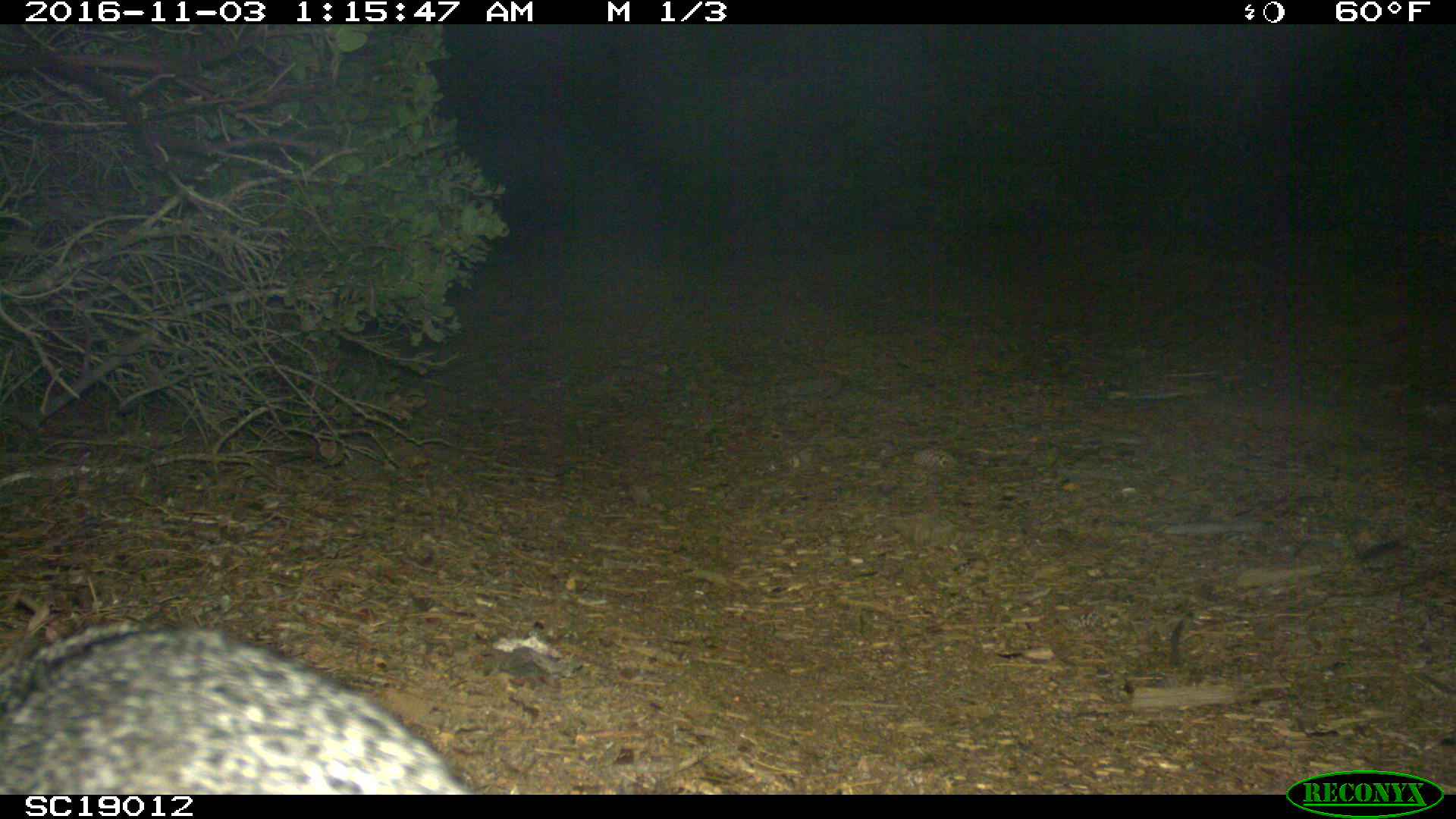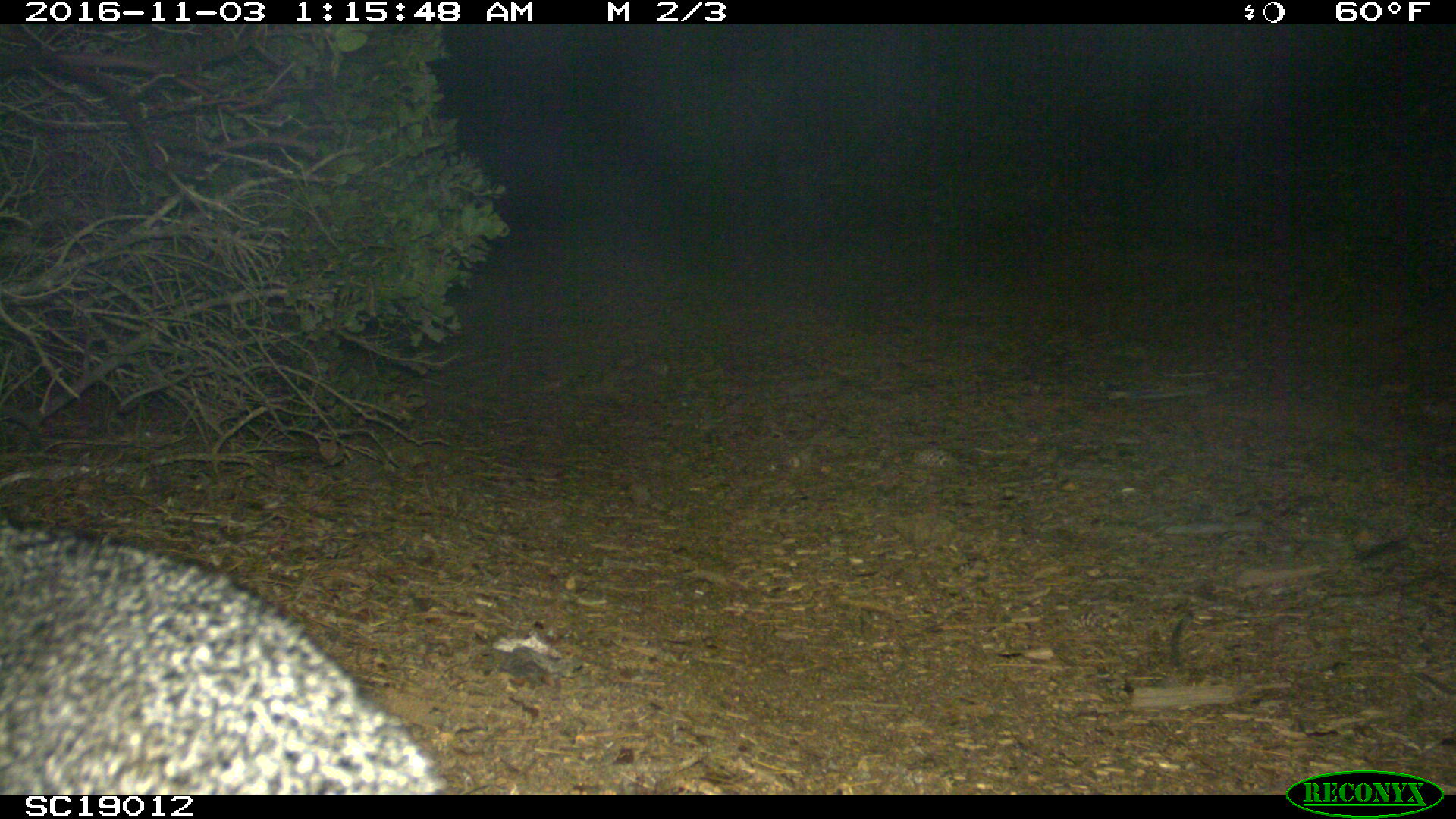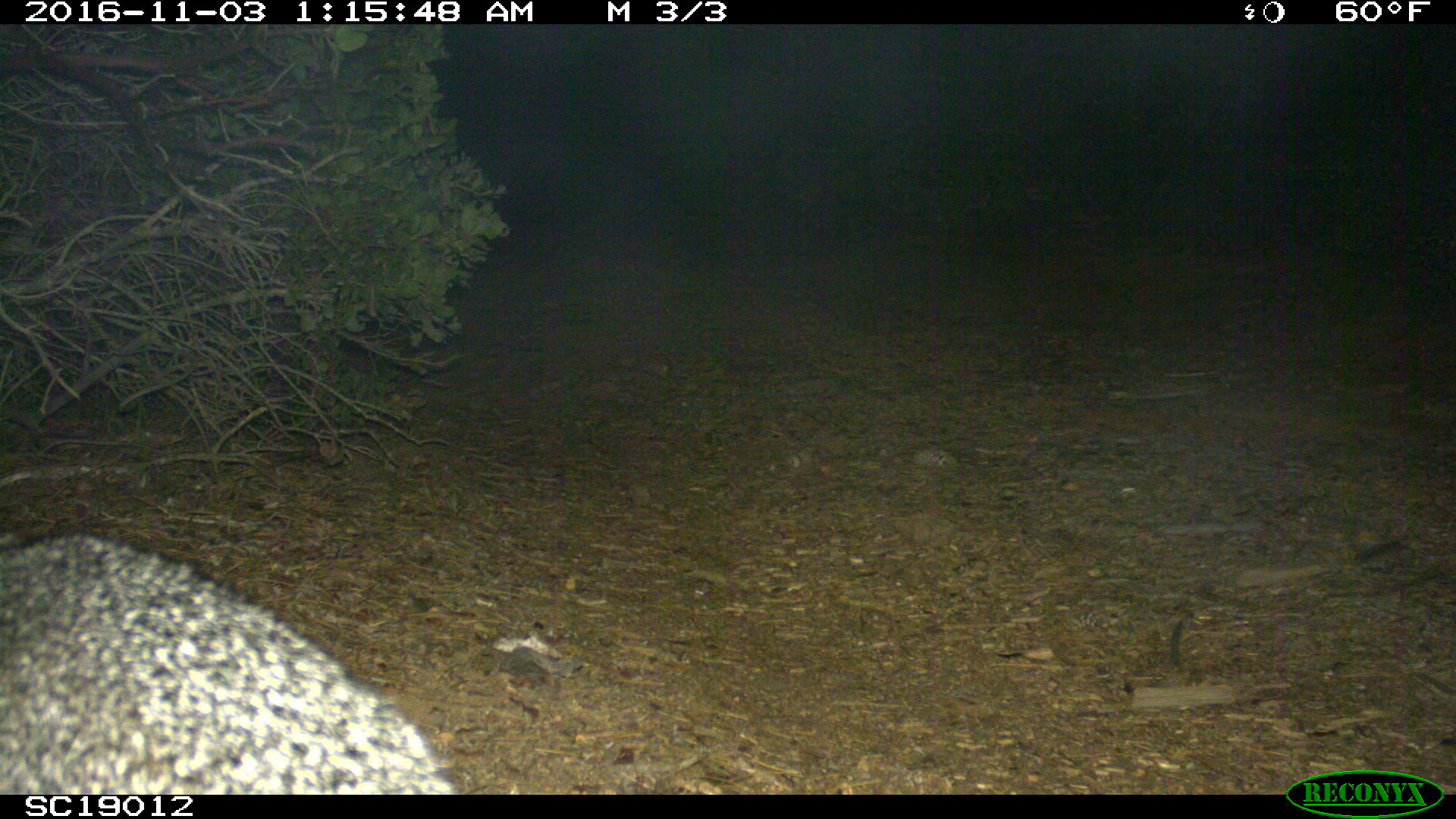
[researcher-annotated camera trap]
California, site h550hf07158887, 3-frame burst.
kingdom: Animalia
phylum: Chordata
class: Mammalia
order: Carnivora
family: Canidae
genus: Urocyon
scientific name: Urocyon littoralis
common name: island fox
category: fox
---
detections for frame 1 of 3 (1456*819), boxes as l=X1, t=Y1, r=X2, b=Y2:
fox: l=0, t=620, r=475, b=794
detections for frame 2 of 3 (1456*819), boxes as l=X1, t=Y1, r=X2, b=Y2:
fox: l=0, t=516, r=456, b=793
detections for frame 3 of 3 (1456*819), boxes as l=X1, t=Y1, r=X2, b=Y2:
fox: l=0, t=523, r=453, b=792